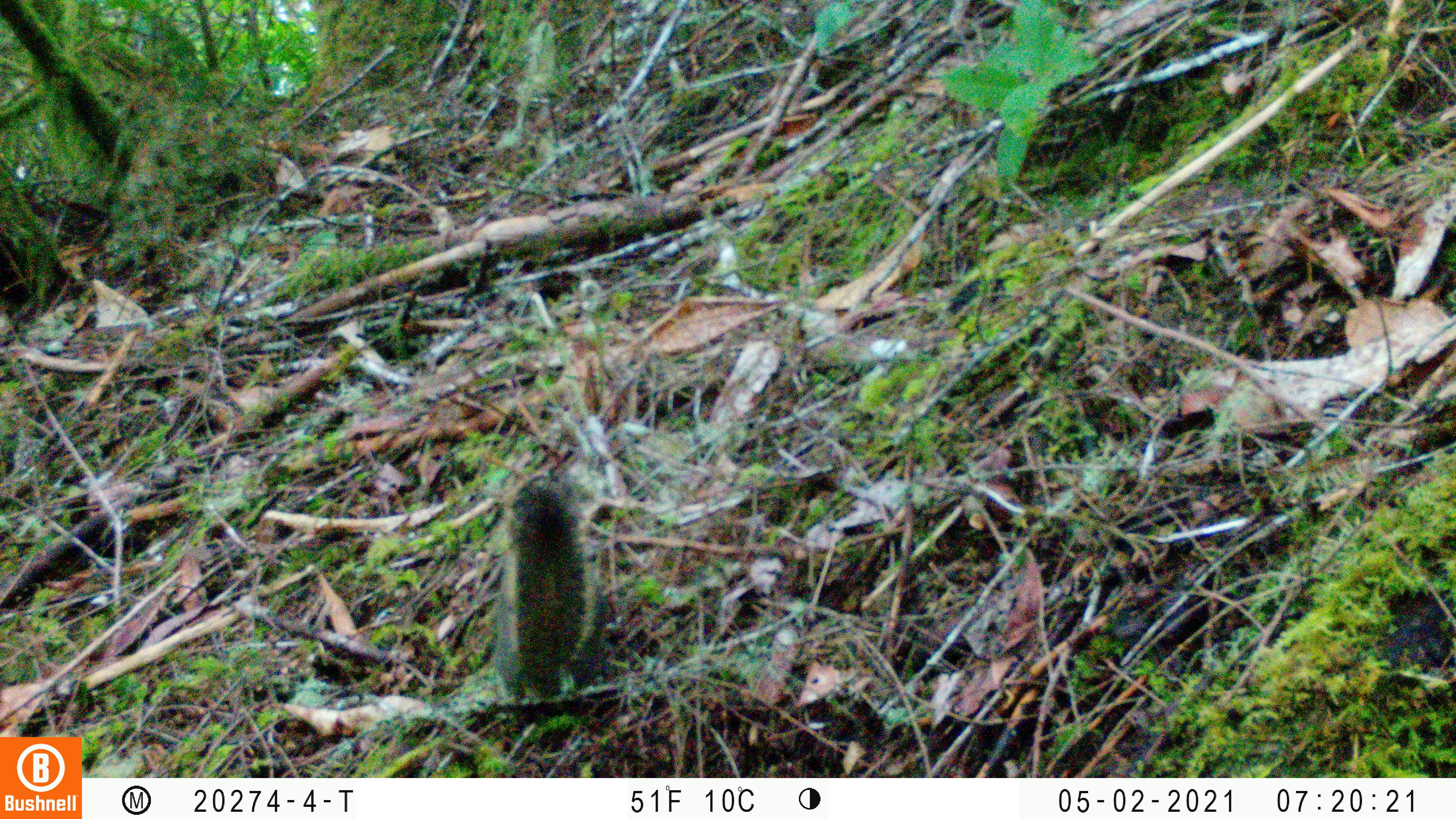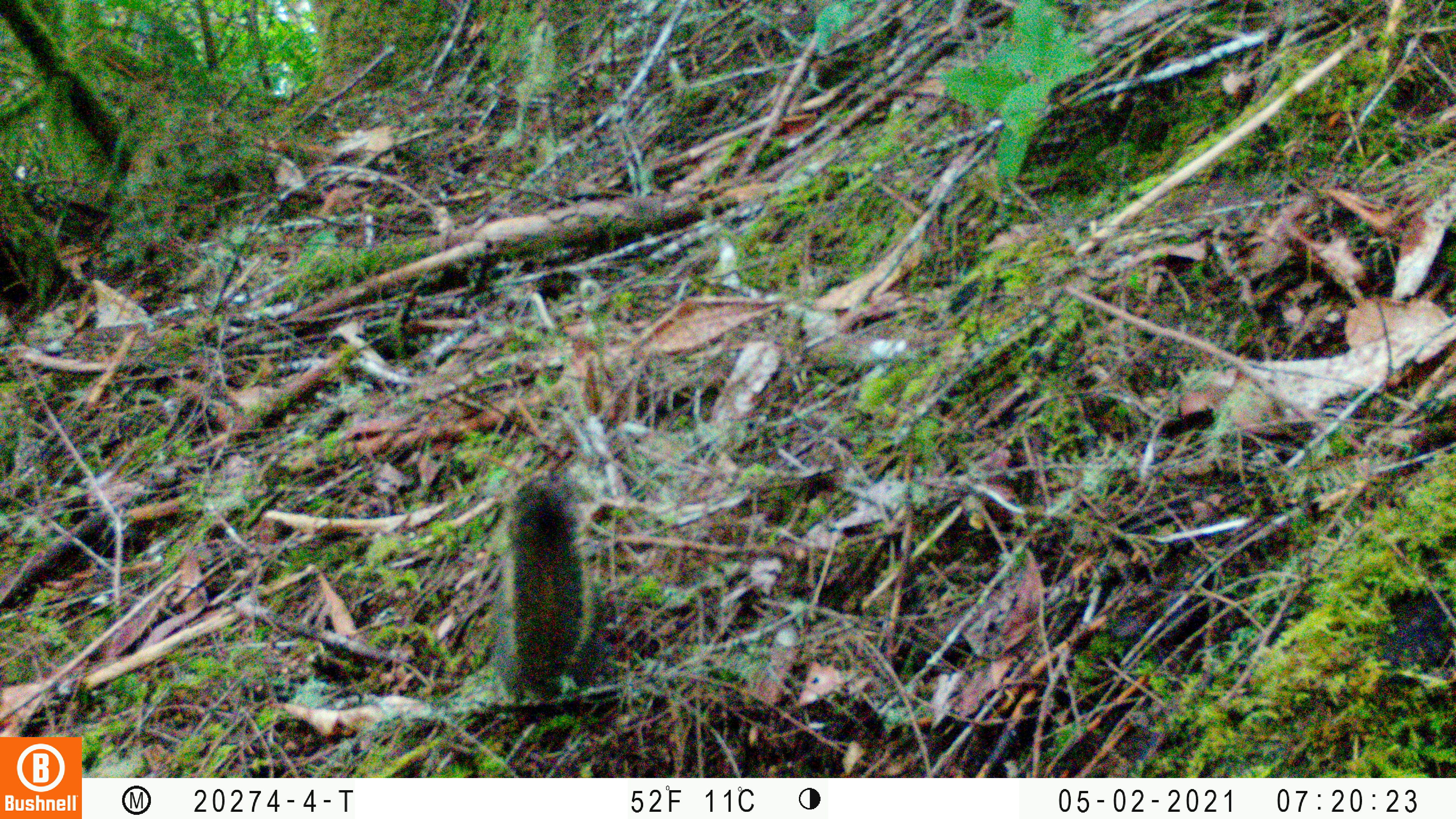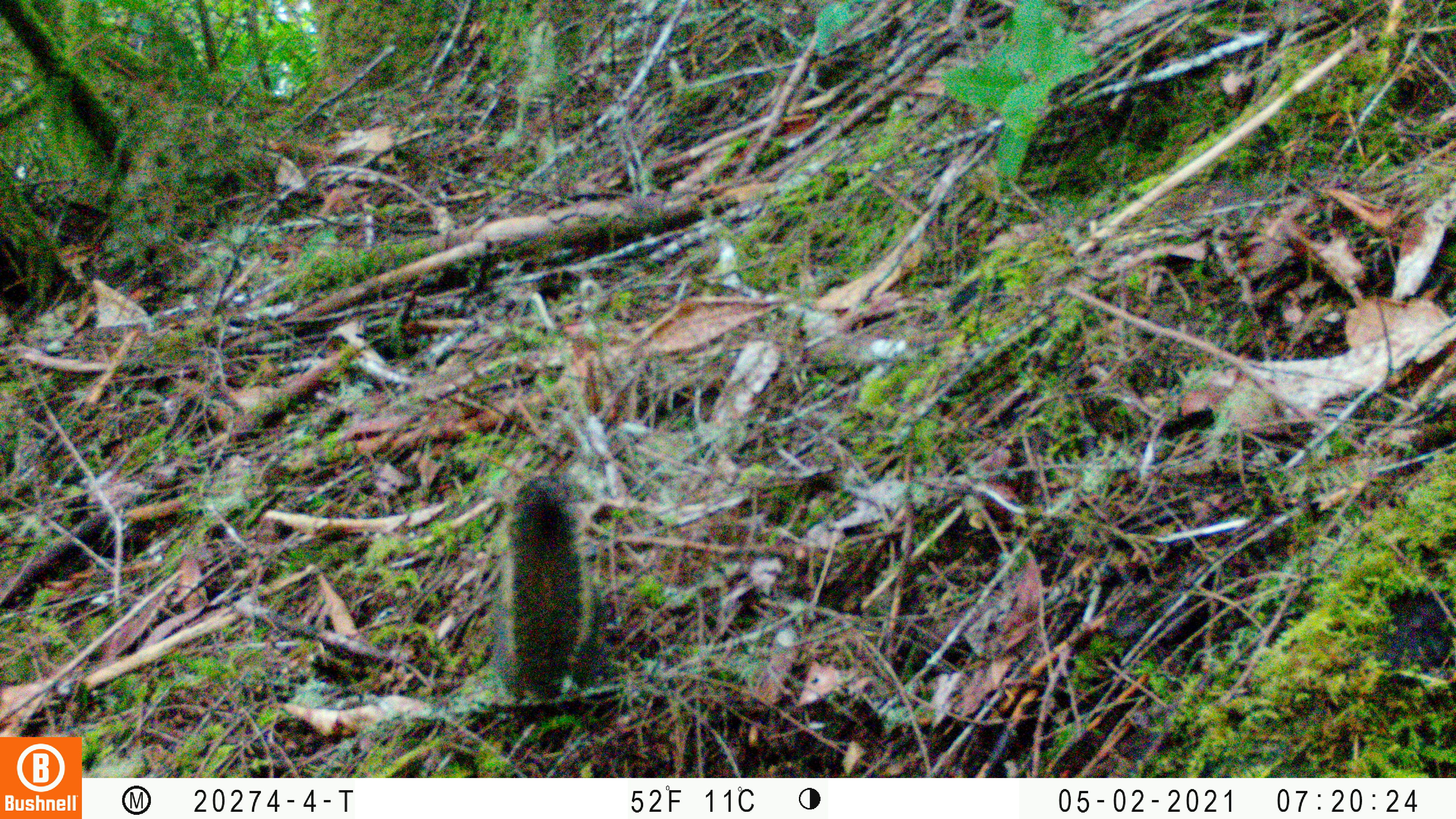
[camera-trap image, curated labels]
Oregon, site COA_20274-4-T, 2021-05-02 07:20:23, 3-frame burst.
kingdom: Animalia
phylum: Chordata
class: Mammalia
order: Rodentia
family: Sciuridae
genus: Tamiasciurus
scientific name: Tamiasciurus douglasii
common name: douglas squirrel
Douglas squirrel (Tamiasciurus douglasii).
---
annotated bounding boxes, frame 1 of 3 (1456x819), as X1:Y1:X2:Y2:
douglas squirrel: 490:474:609:702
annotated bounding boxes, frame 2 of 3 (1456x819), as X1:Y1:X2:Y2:
douglas squirrel: 480:464:614:721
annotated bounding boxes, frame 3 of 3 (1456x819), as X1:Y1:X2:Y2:
douglas squirrel: 480:477:612:704